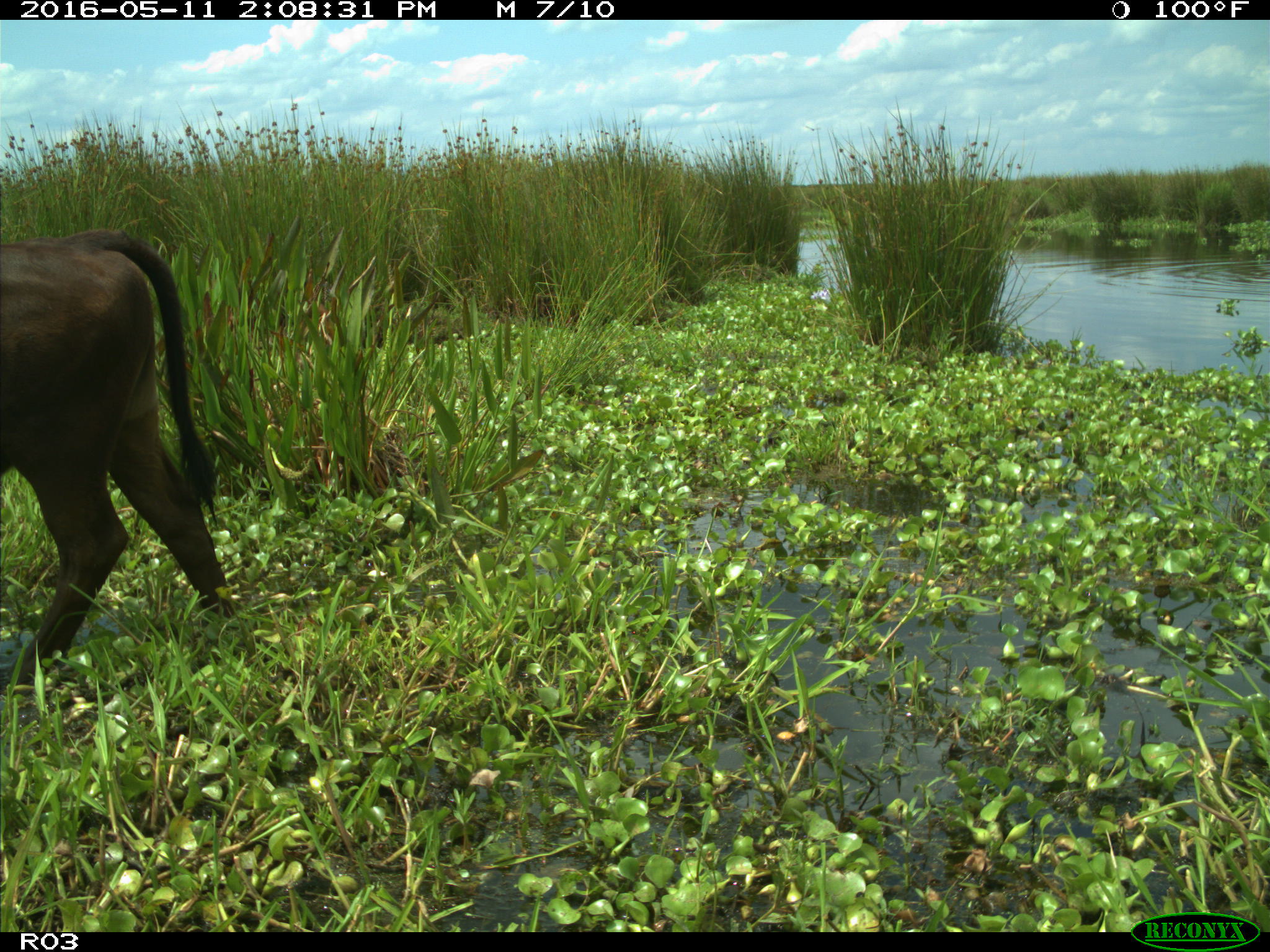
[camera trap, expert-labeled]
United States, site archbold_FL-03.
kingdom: Animalia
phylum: Chordata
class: Mammalia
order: Artiodactyla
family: Bovidae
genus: Bos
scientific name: Bos taurus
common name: domestic cow